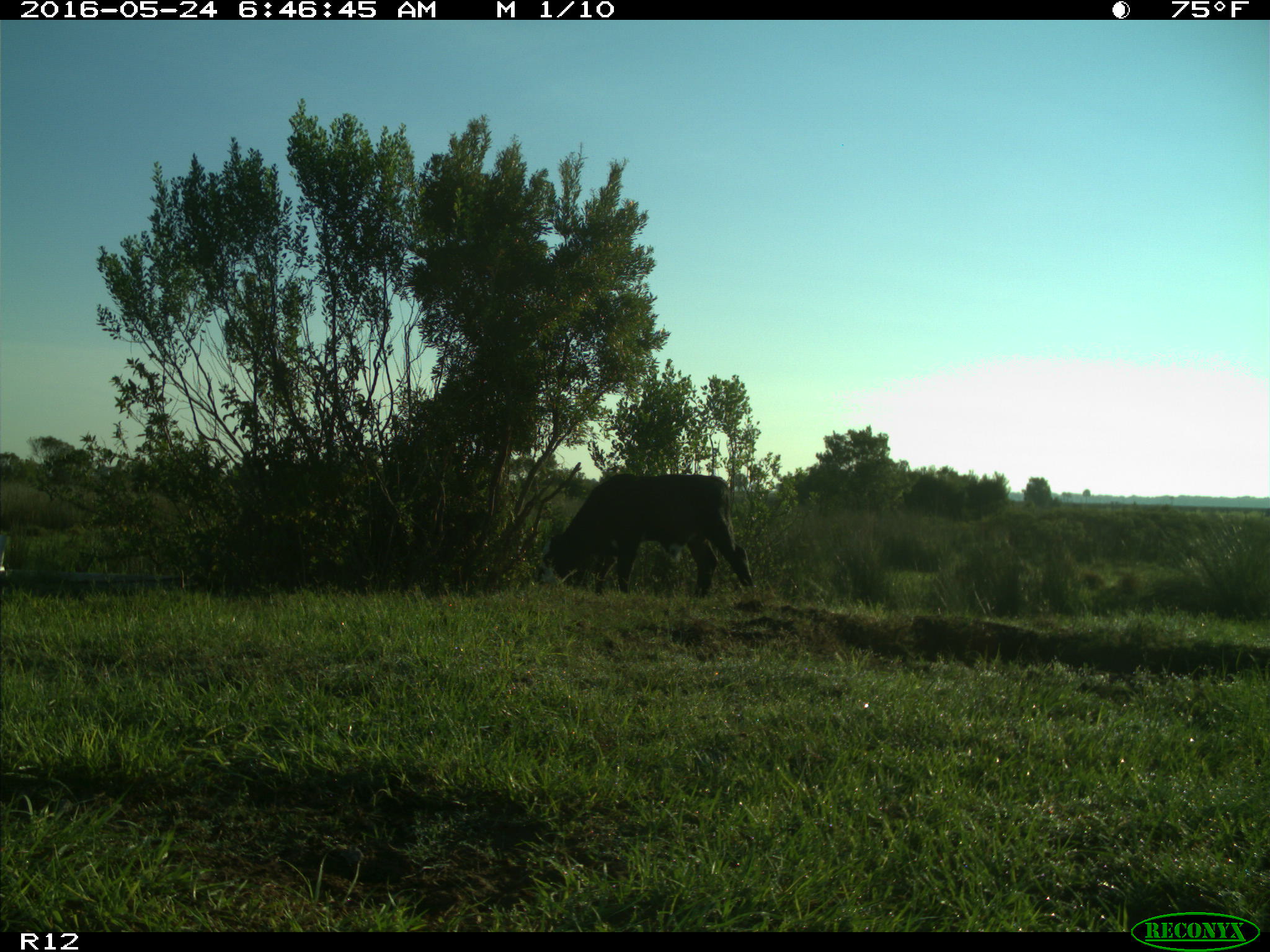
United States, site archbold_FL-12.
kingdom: Animalia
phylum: Chordata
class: Mammalia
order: Artiodactyla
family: Bovidae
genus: Bos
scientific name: Bos taurus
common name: domestic cow